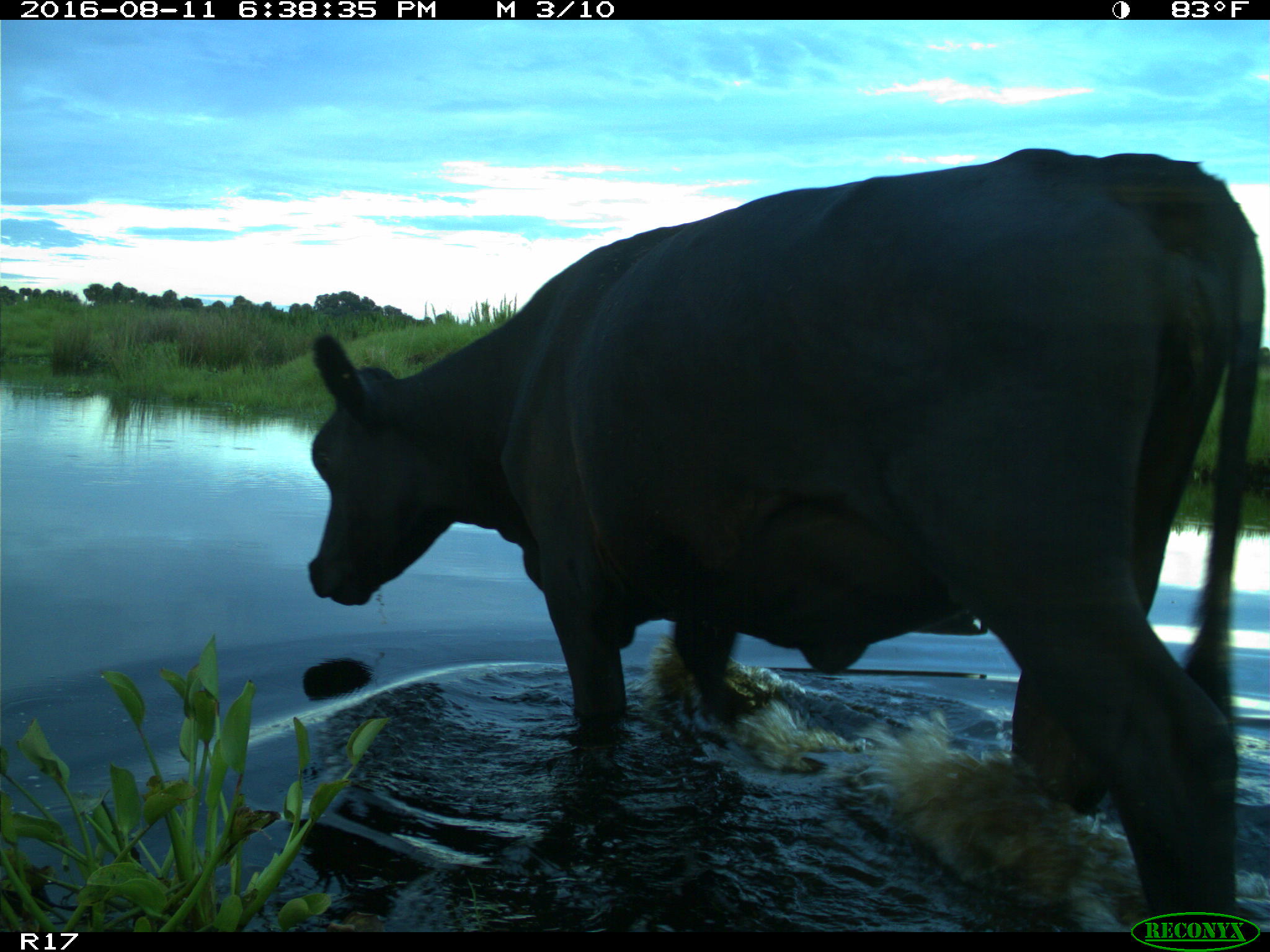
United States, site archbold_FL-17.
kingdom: Animalia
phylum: Chordata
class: Mammalia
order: Artiodactyla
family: Bovidae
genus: Bos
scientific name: Bos taurus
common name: domestic cow